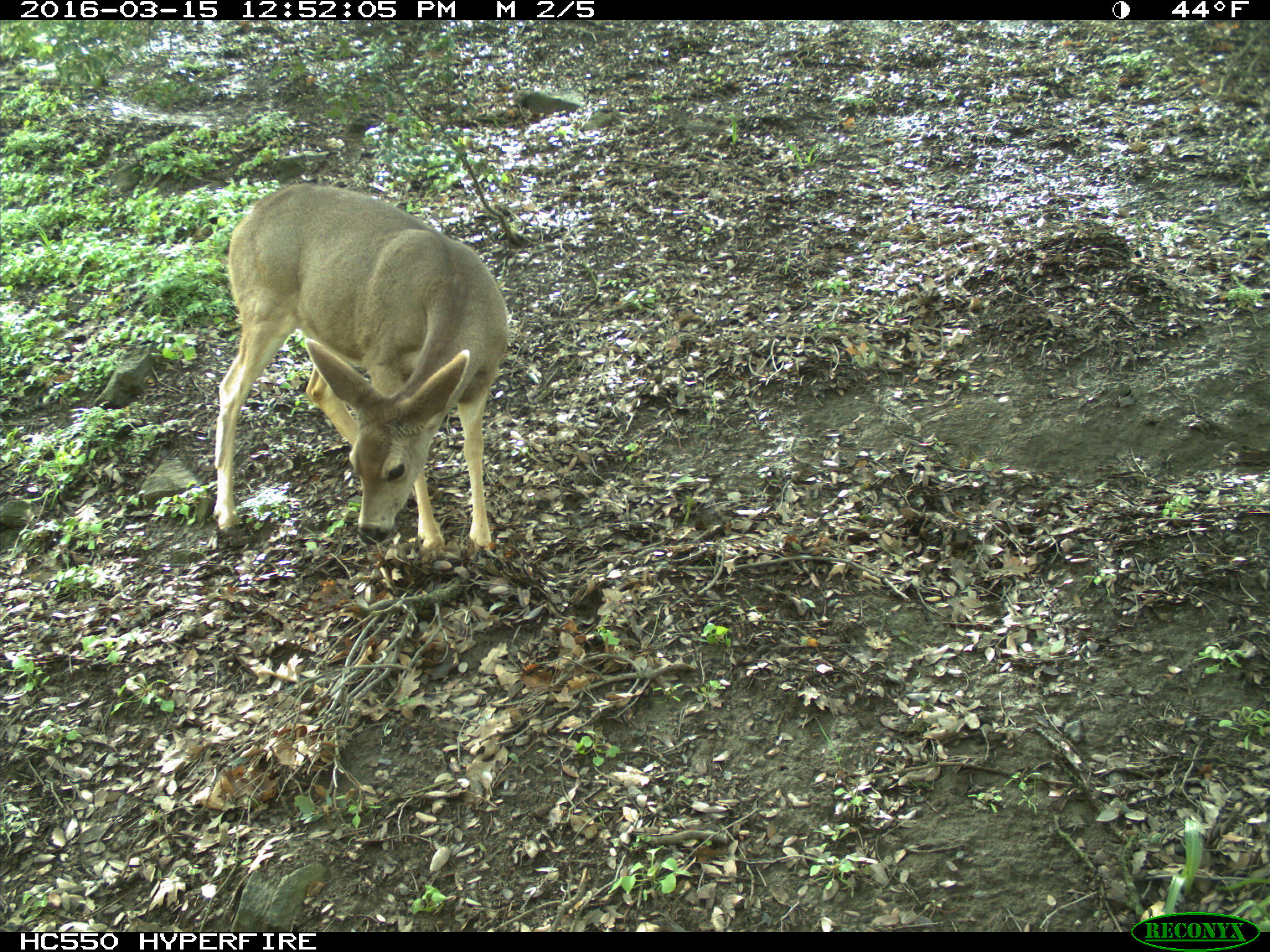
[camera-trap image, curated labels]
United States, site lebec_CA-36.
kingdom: Animalia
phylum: Chordata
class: Mammalia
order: Artiodactyla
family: Cervidae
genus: Odocoileus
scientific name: Odocoileus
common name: deer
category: unidentified deer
Unidentified deer (deer) (Odocoileus).